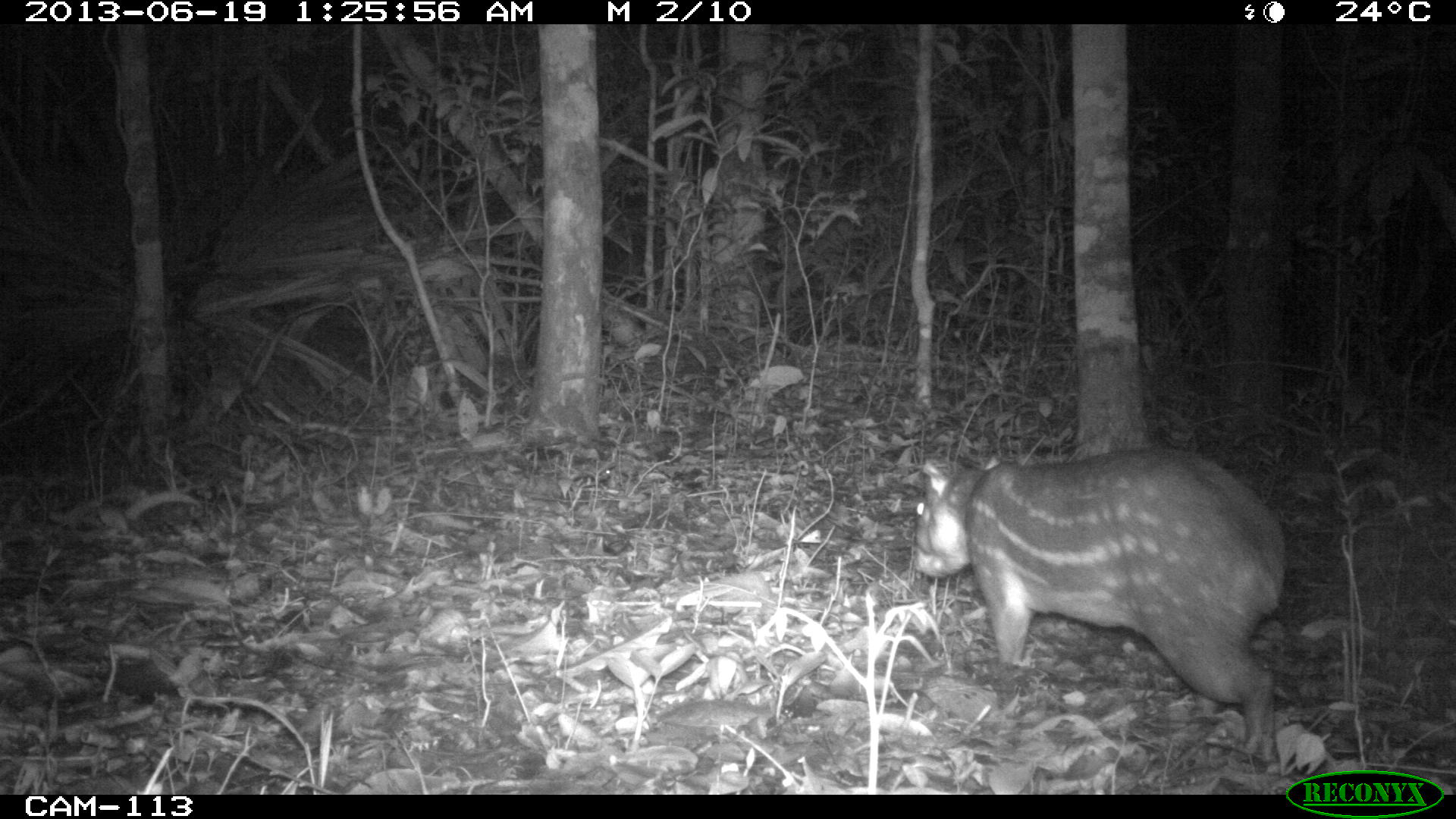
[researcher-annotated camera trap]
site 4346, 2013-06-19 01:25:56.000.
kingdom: Animalia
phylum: Chordata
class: Mammalia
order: Rodentia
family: Cuniculidae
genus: Cuniculus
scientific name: Cuniculus paca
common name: lowland paca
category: agouti paca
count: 1